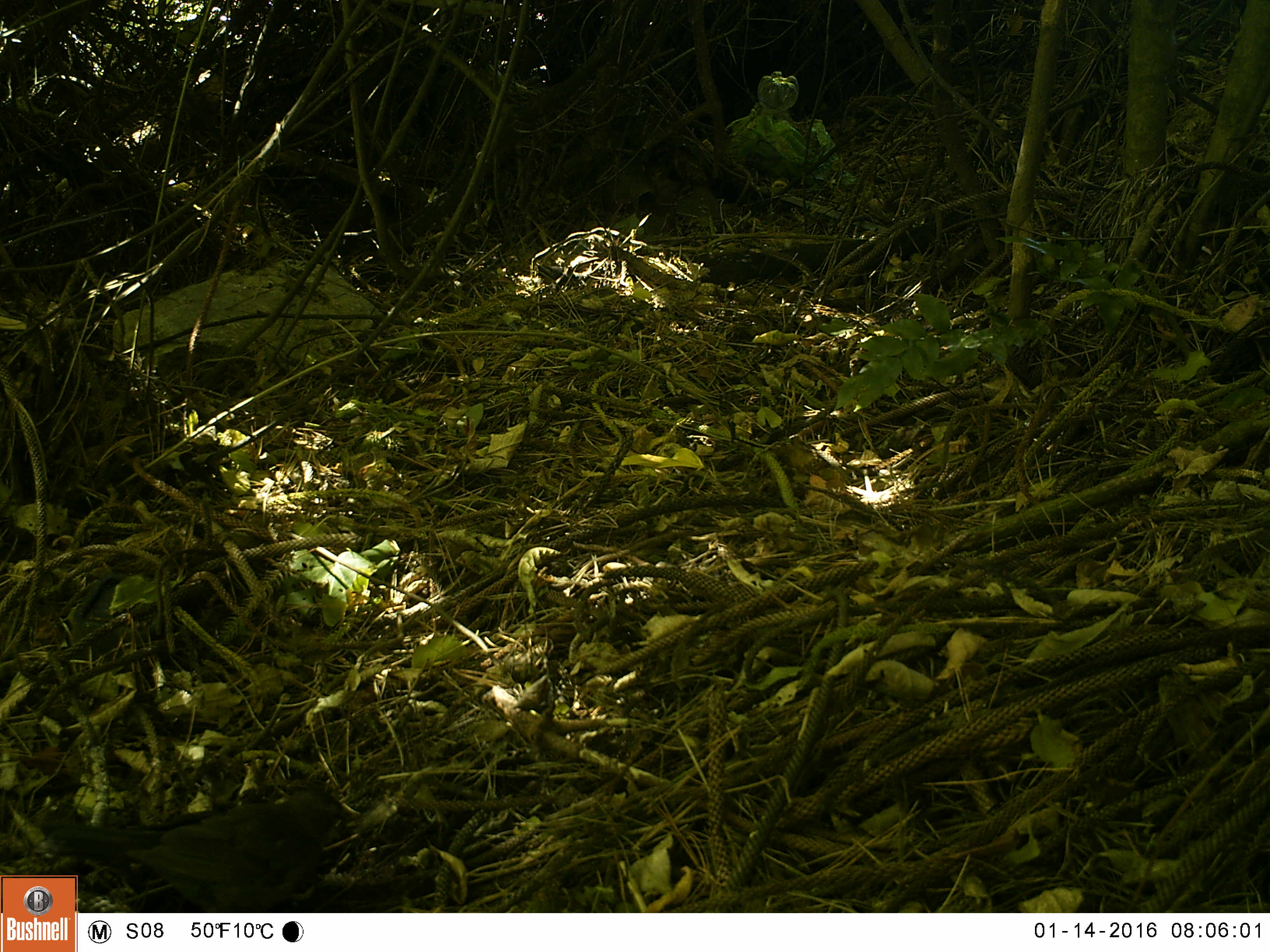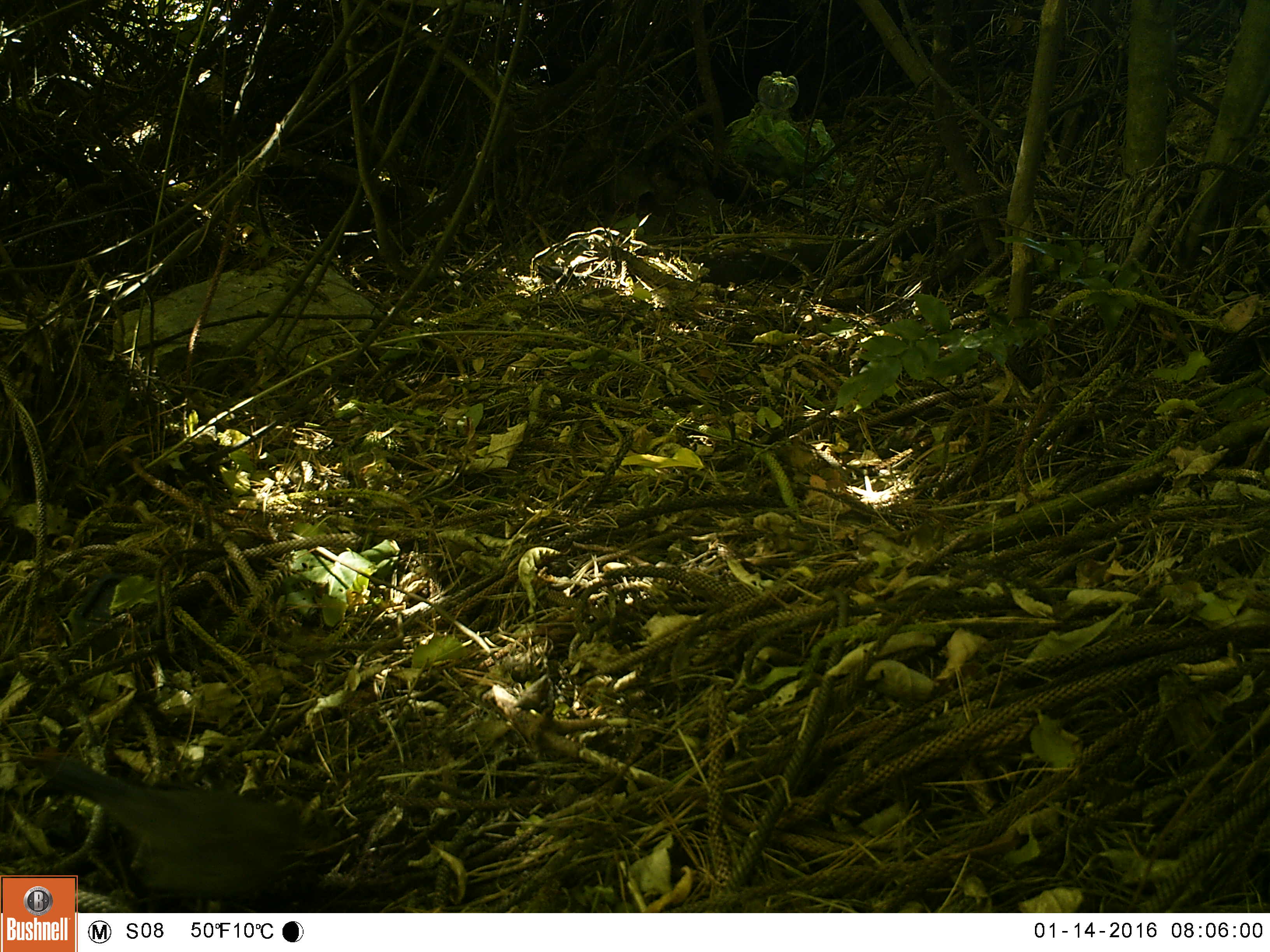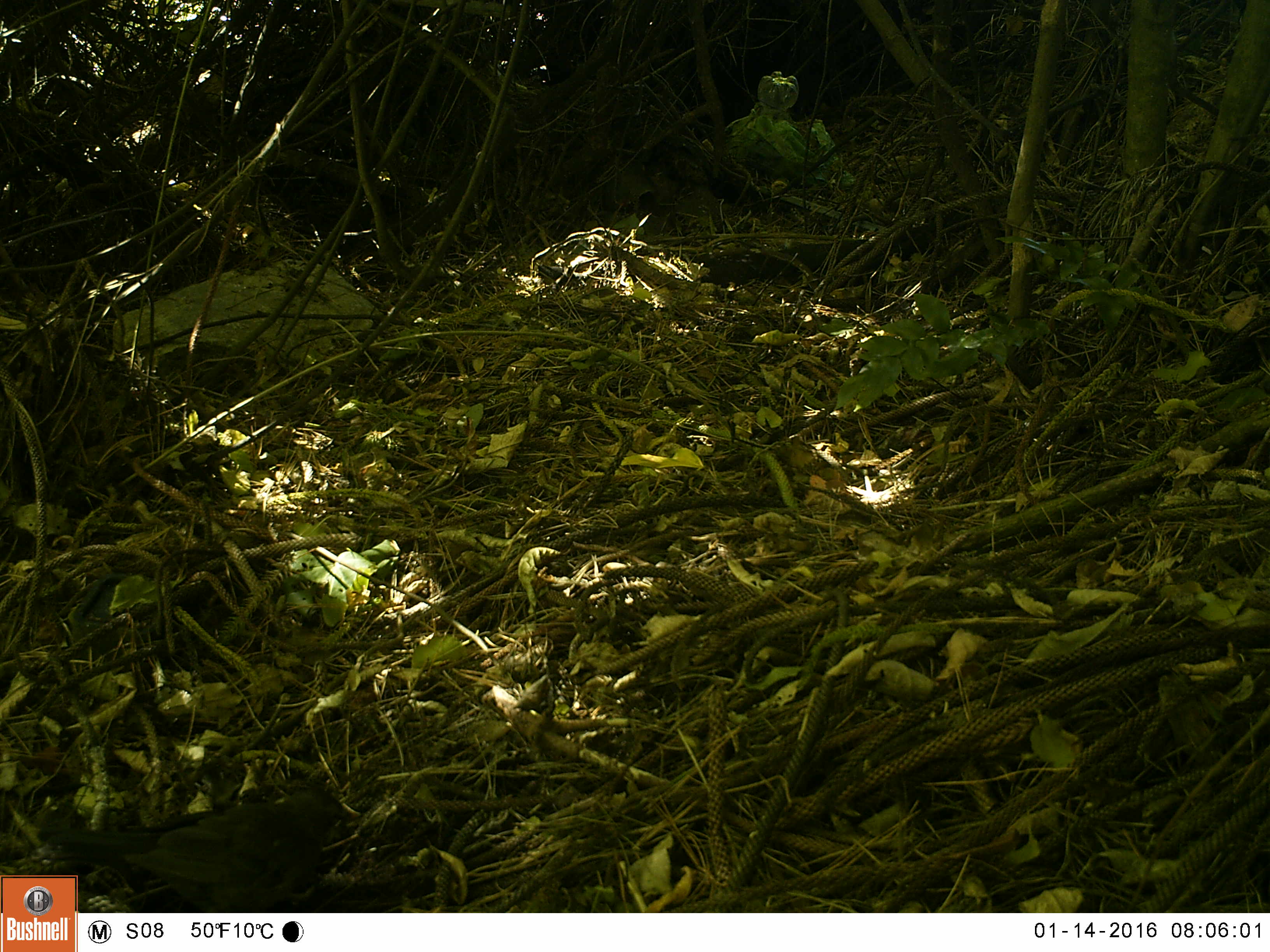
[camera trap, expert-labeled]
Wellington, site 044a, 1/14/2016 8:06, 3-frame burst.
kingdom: Animalia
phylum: Chordata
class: Aves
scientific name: Aves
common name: bird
Bird (Aves).